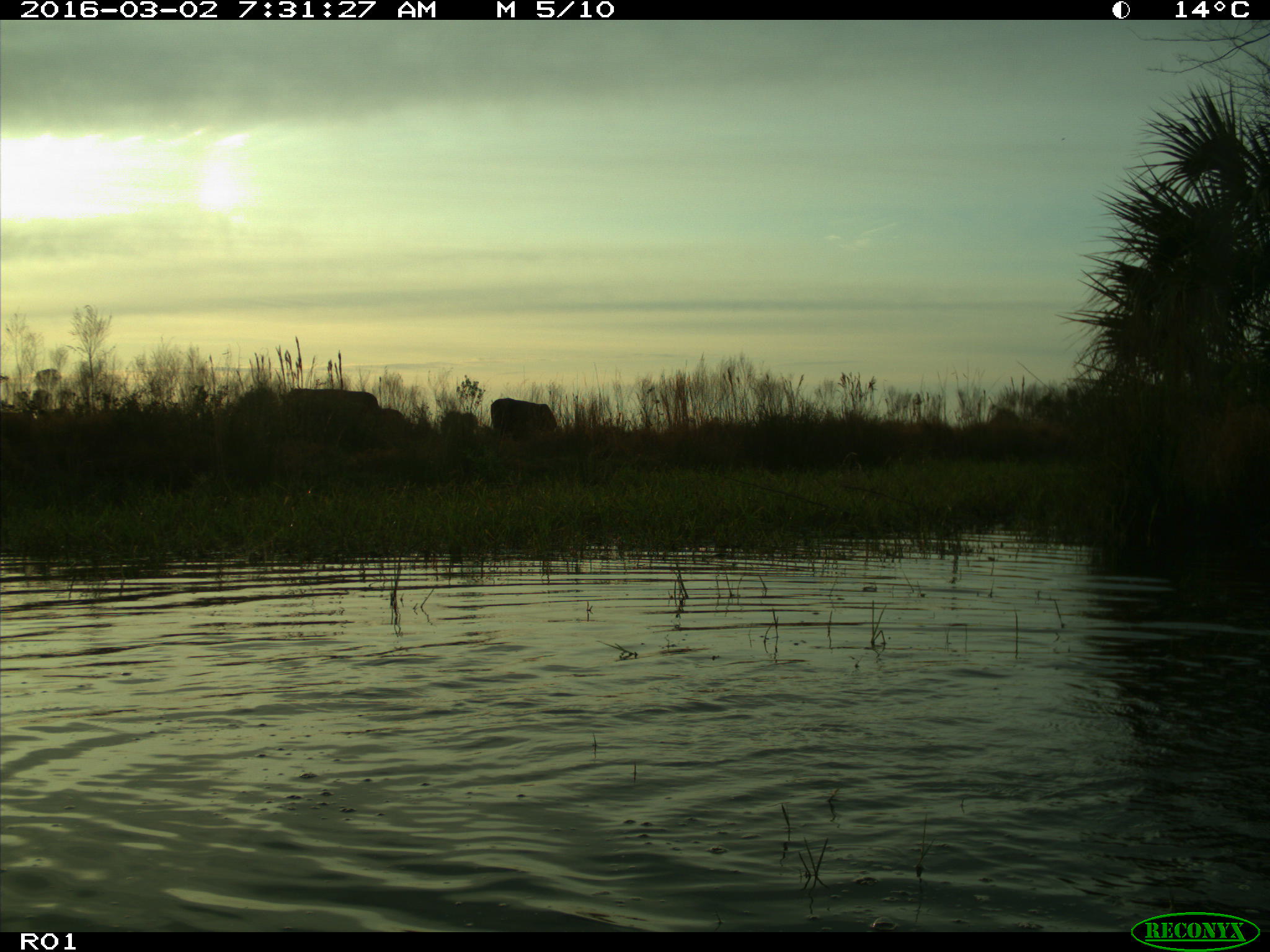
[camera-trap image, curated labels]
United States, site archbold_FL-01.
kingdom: Animalia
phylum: Chordata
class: Mammalia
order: Artiodactyla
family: Bovidae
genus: Bos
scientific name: Bos taurus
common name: domestic cow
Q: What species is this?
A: Bos taurus (domestic cow).